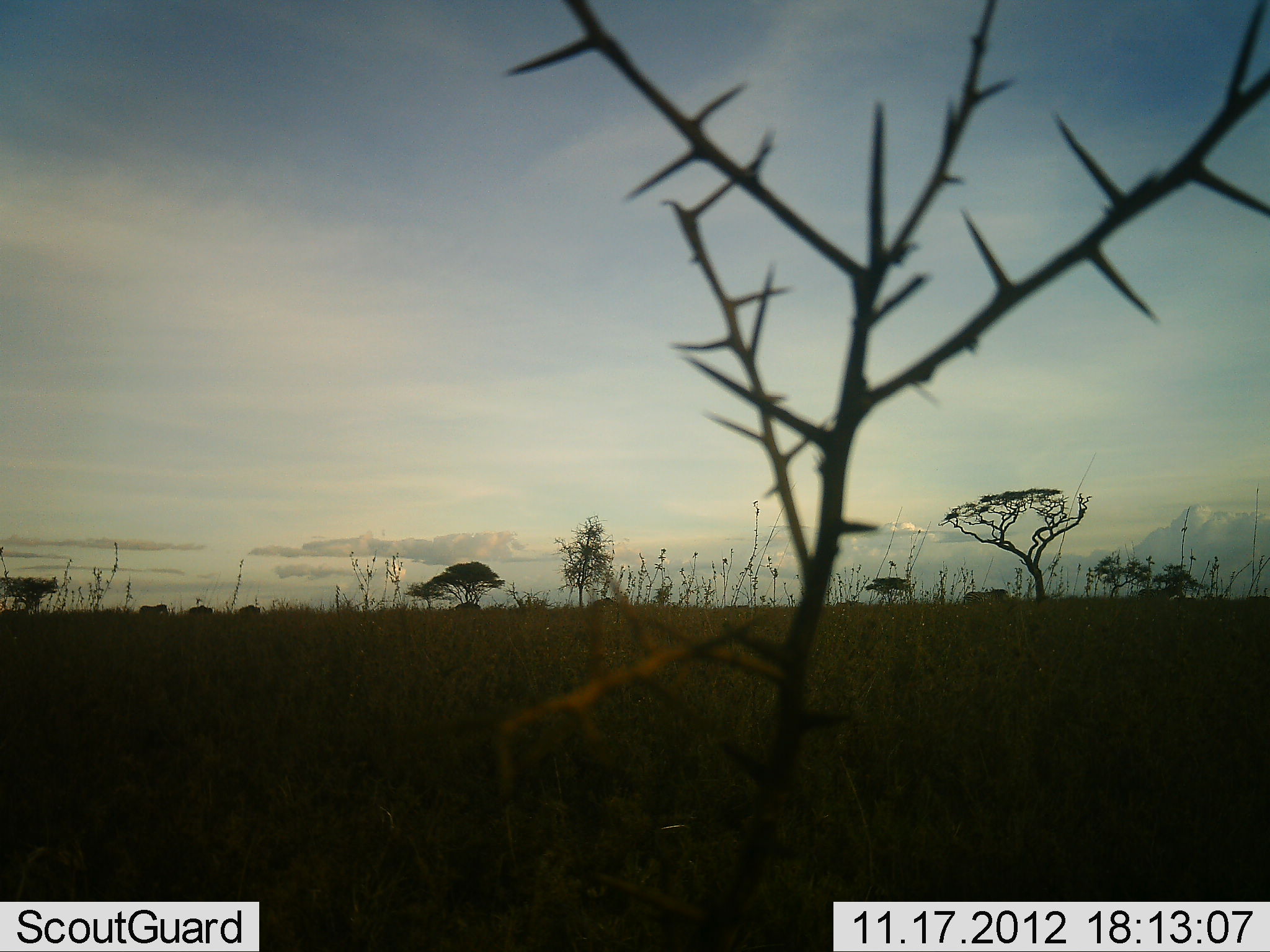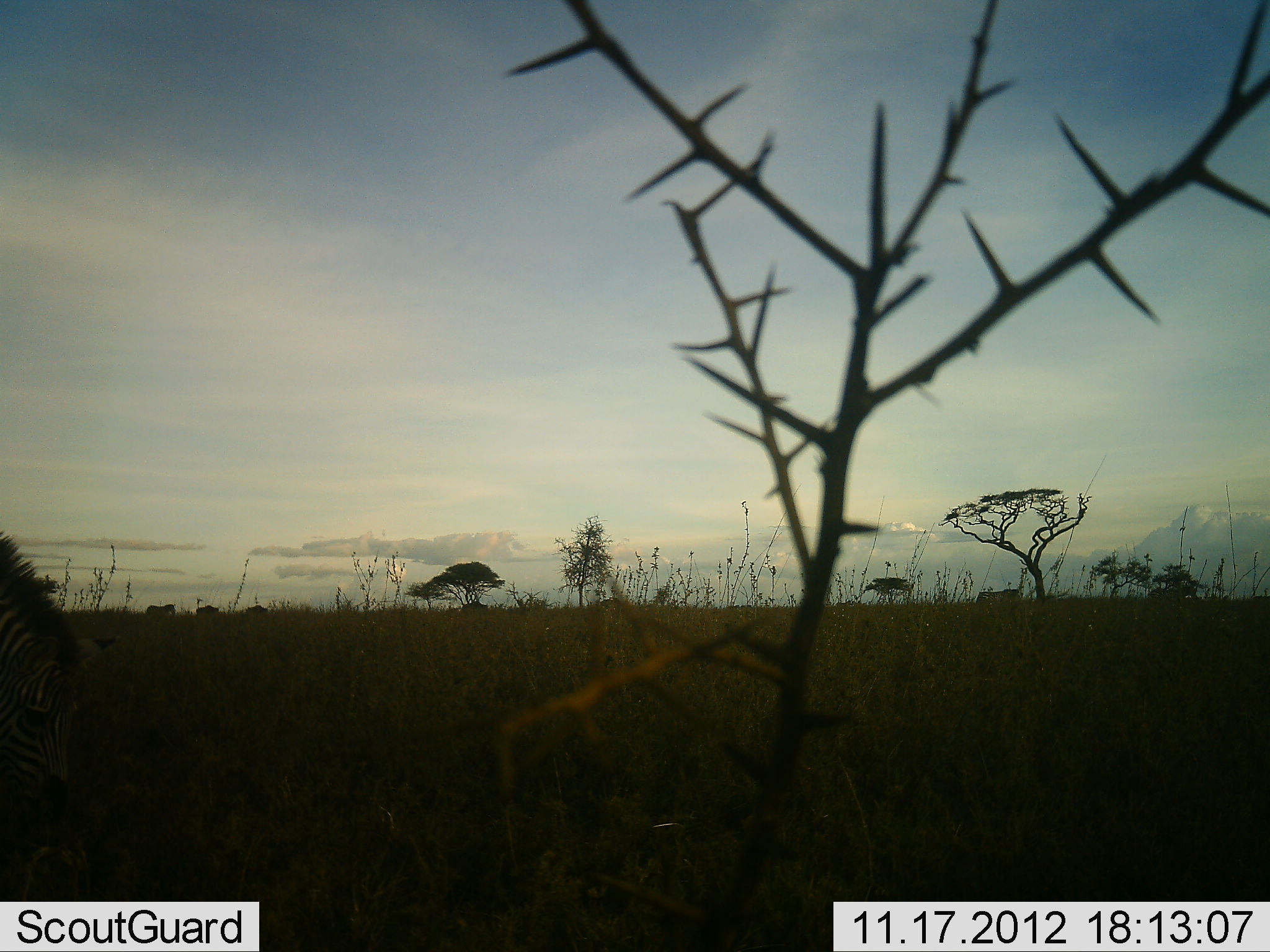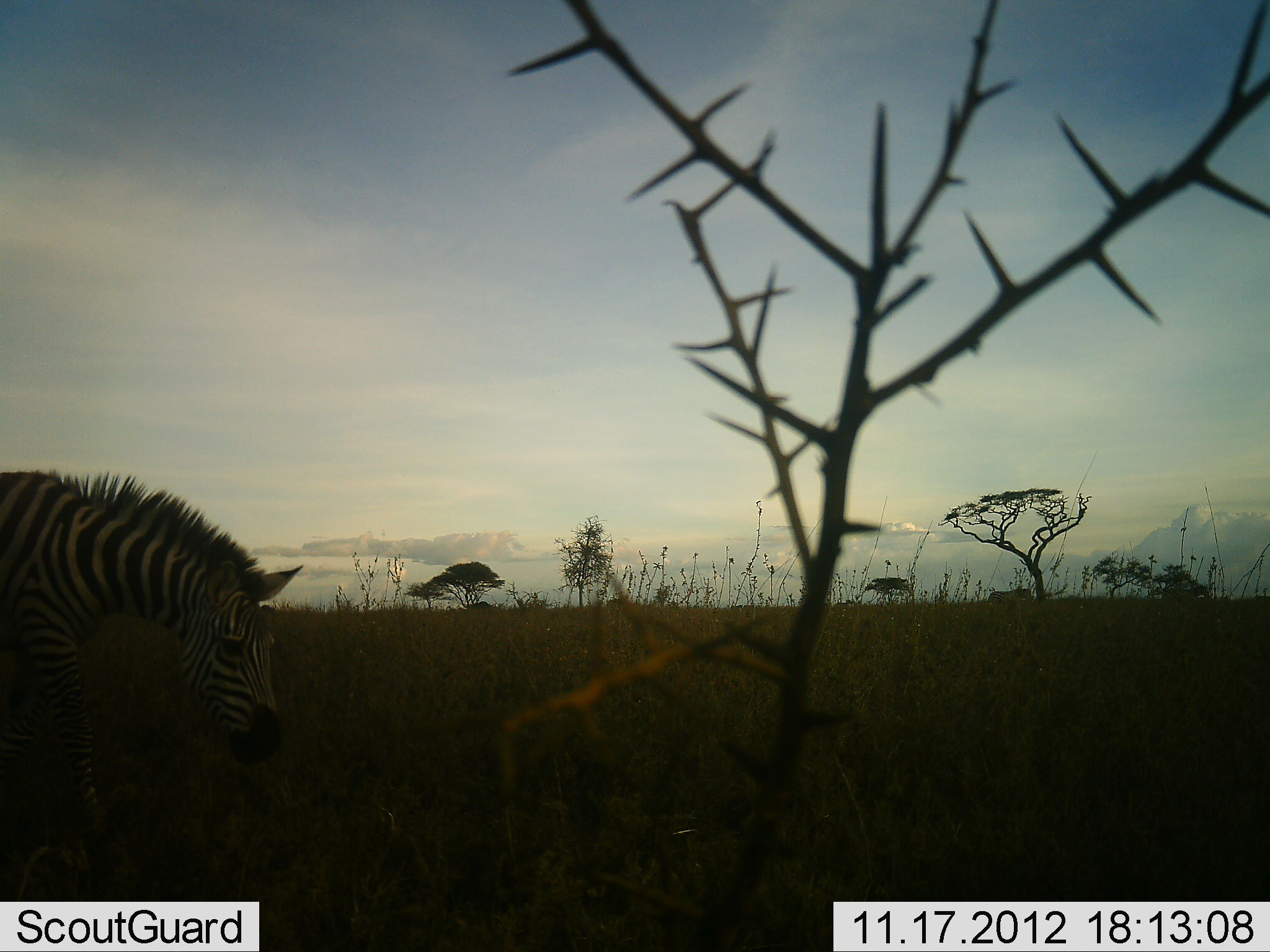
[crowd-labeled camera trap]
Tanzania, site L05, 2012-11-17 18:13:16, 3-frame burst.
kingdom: Animalia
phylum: Chordata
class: Mammalia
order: Perissodactyla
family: Equidae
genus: Equus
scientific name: Equus quagga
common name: plains zebra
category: zebra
Zebra (plains zebra) (Equus quagga), count 7. Behavior (volunteer vote fractions): standing 0%, resting 0%, moving 90%, interacting 0%. Young present (vote fraction): 0%. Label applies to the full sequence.